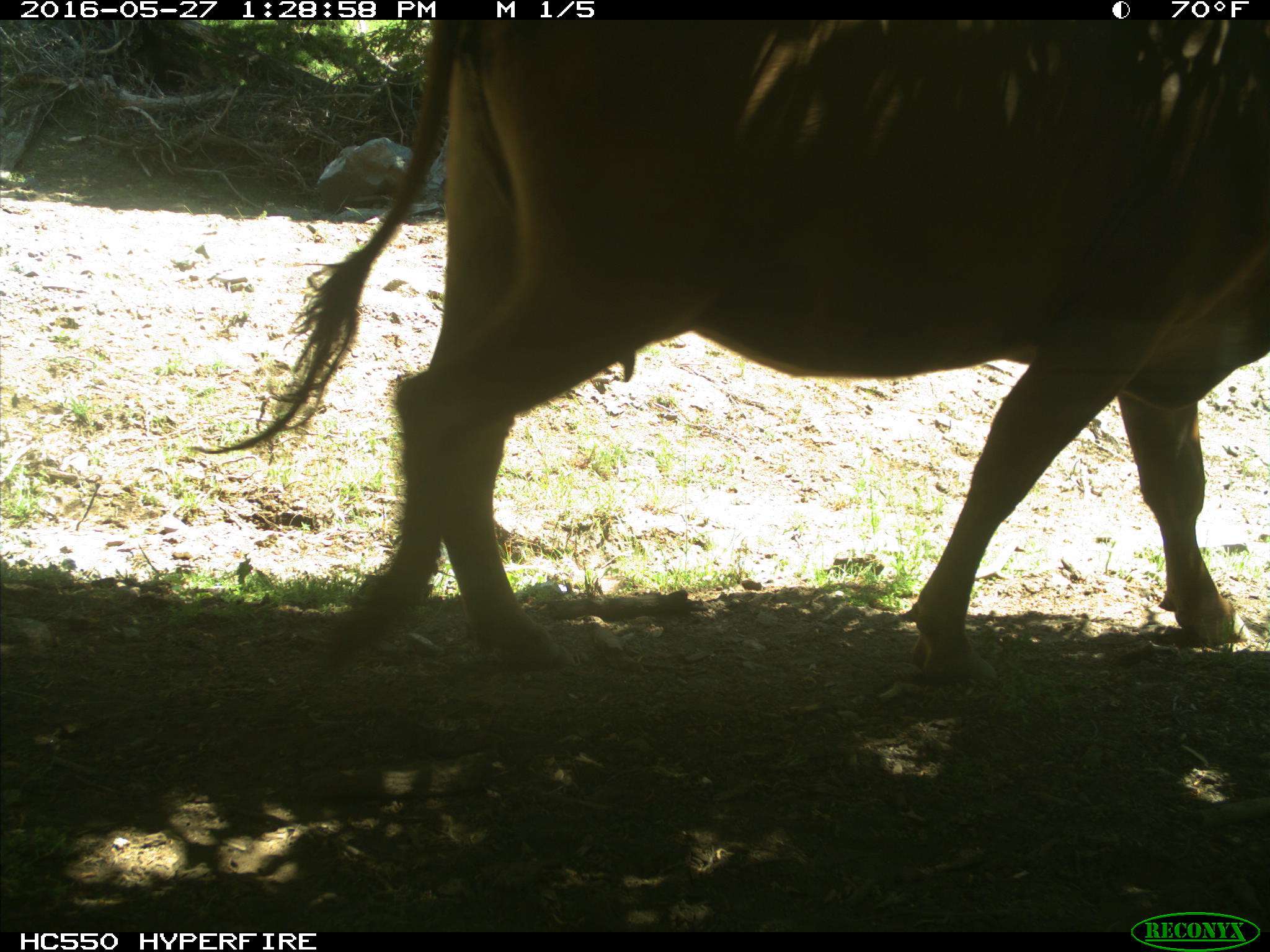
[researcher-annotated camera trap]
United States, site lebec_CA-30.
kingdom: Animalia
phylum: Chordata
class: Mammalia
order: Artiodactyla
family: Bovidae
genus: Bos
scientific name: Bos taurus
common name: domestic cow